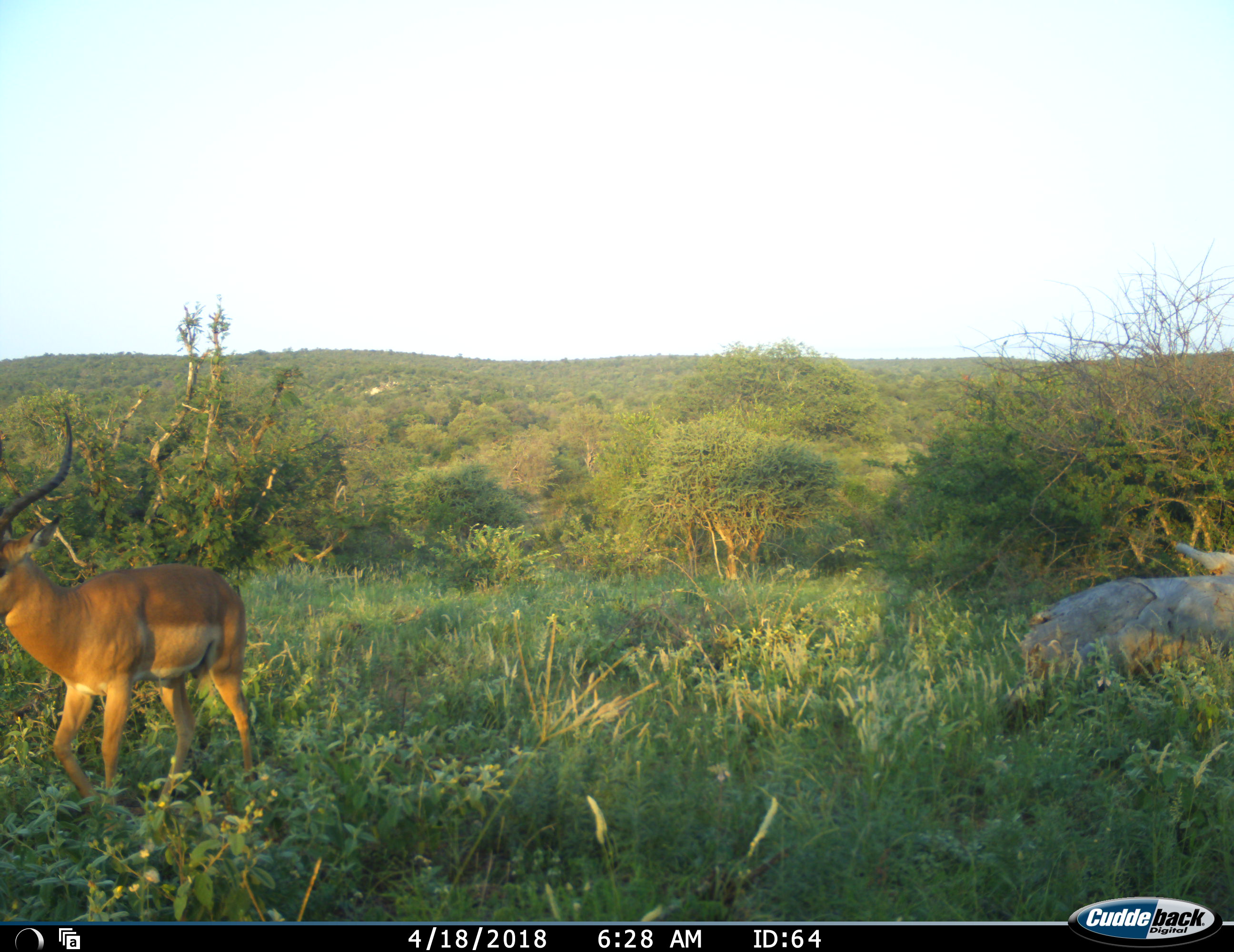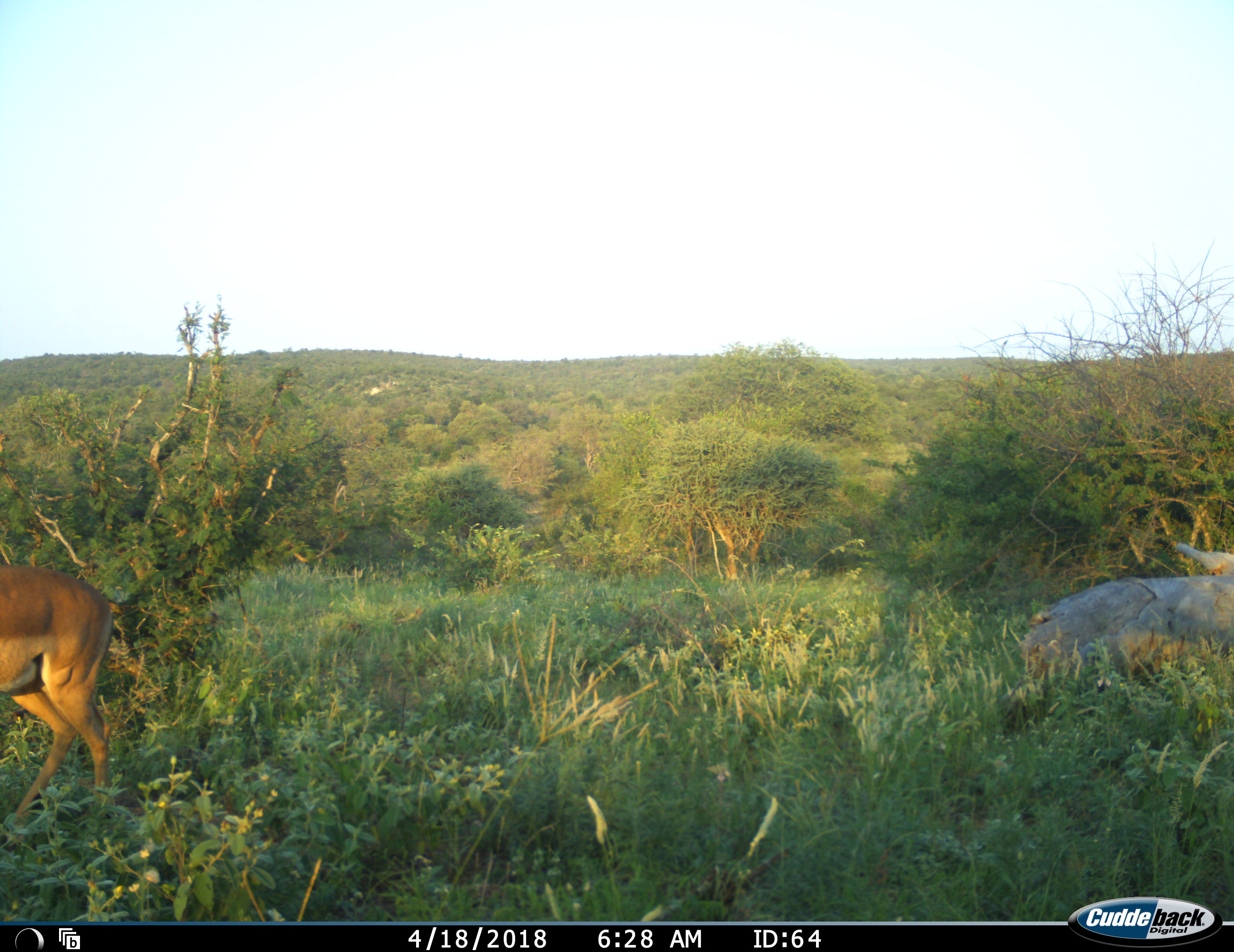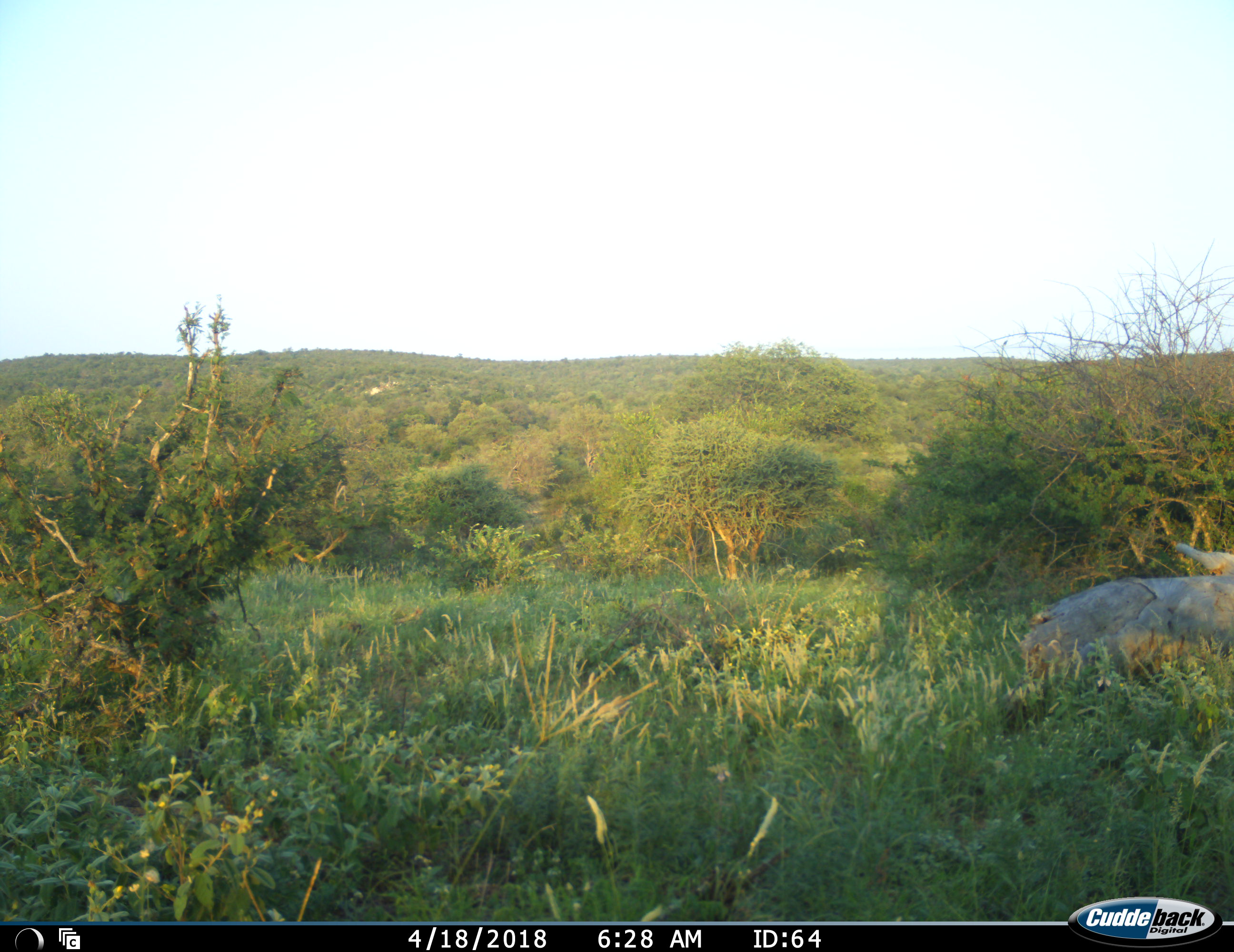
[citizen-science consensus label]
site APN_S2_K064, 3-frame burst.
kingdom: Animalia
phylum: Chordata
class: Mammalia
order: Artiodactyla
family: Bovidae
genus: Aepyceros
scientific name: Aepyceros melampus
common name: impala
Impala (Aepyceros melampus), count 1. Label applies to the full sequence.